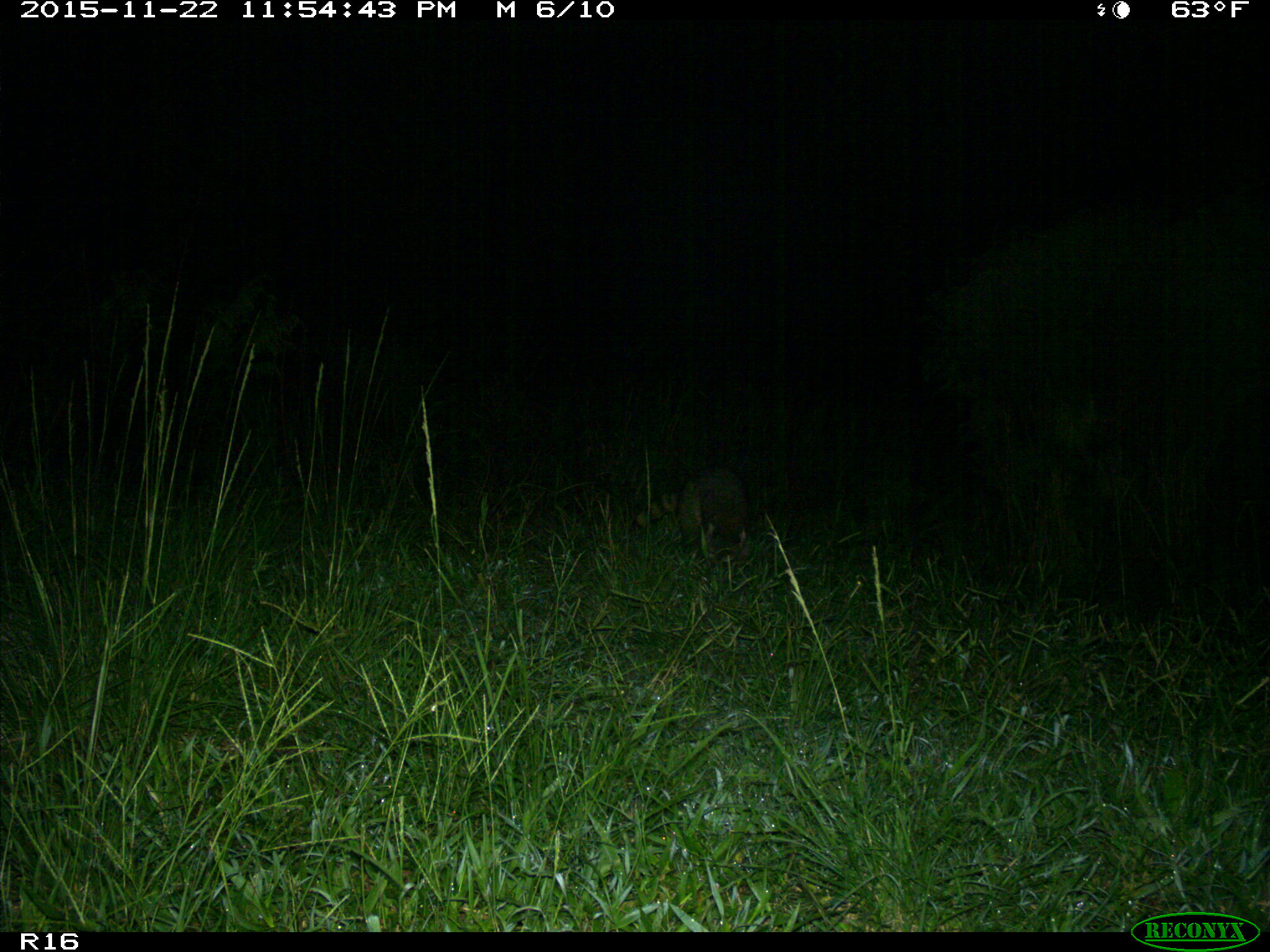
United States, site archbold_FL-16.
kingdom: Animalia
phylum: Chordata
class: Mammalia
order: Carnivora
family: Procyonidae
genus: Procyon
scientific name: Procyon lotor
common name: common raccoon